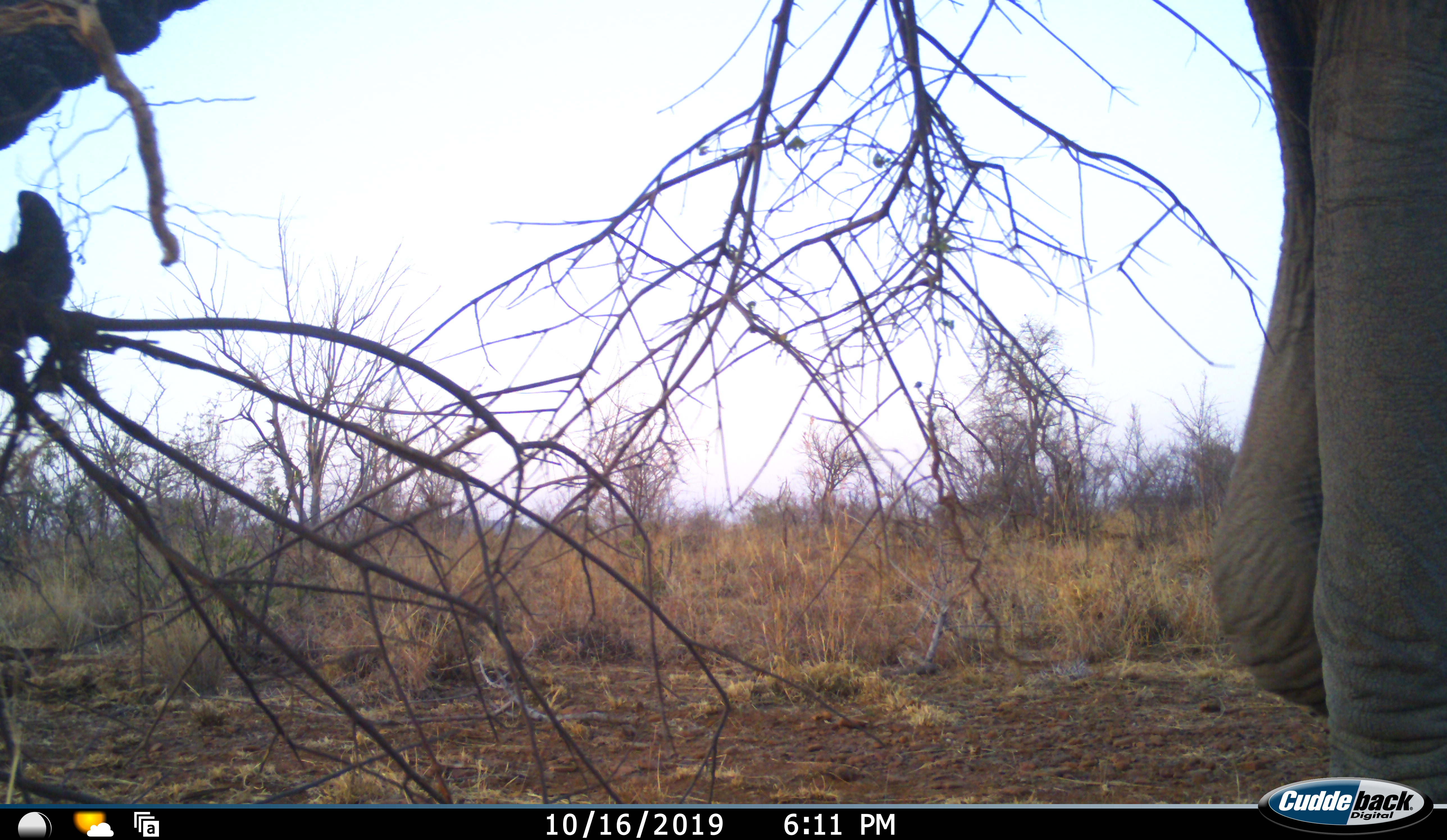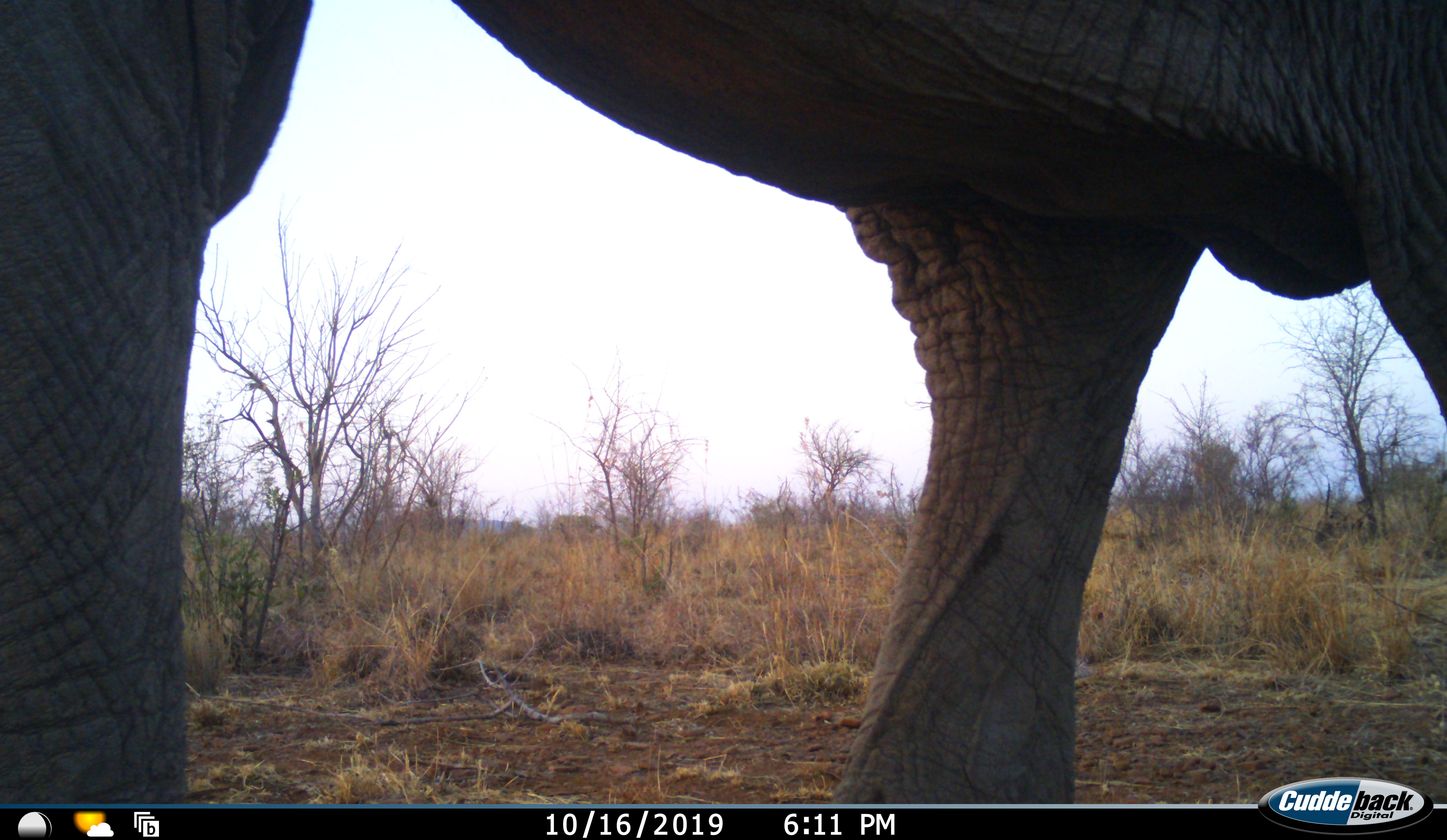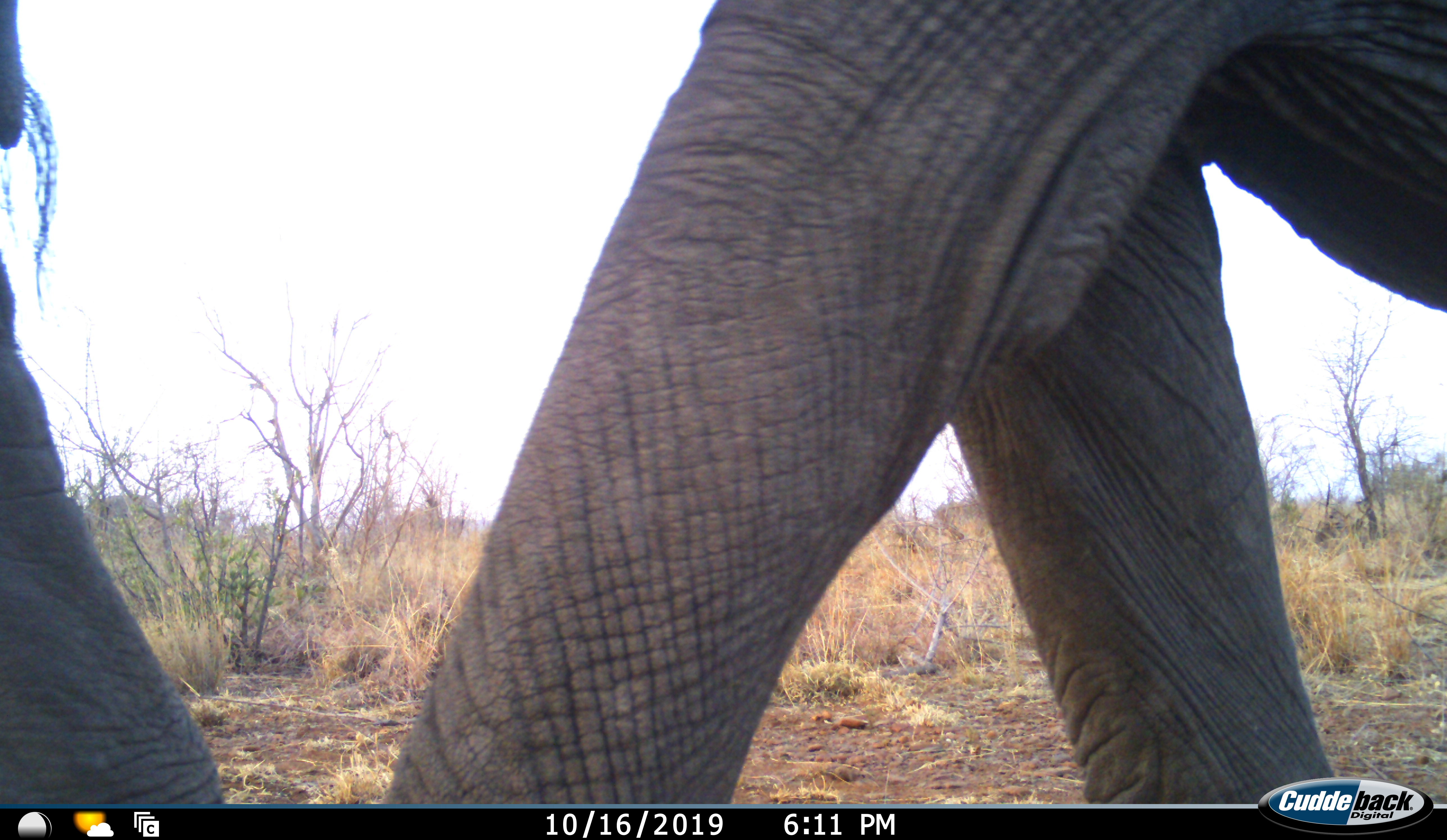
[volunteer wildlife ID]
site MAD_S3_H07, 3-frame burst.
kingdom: Animalia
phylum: Chordata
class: Mammalia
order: Proboscidea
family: Elephantidae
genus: Loxodonta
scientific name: Loxodonta africana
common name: african bush elephant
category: elephant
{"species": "elephant (african bush elephant) (Loxodonta africana)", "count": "1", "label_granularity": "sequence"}